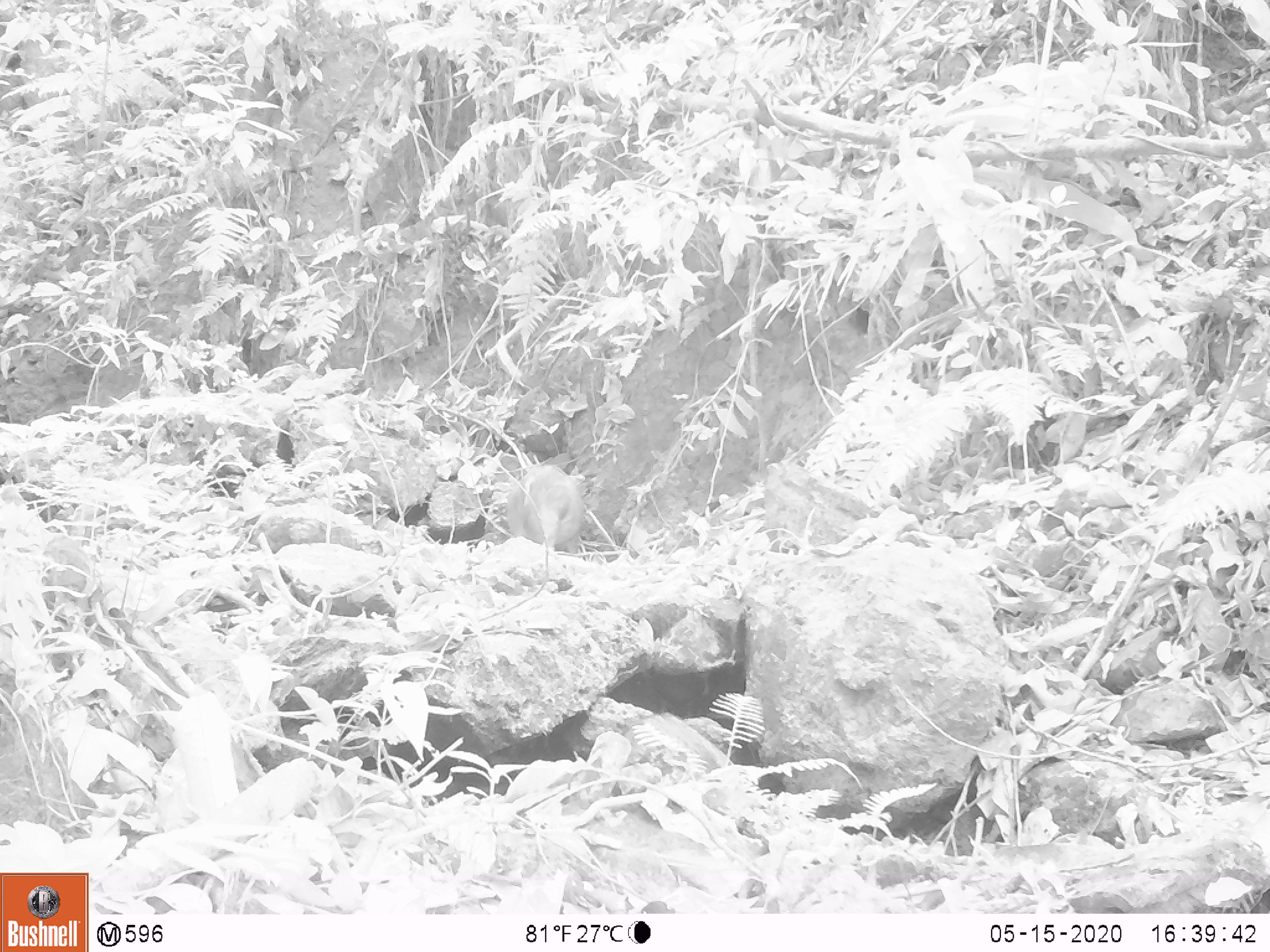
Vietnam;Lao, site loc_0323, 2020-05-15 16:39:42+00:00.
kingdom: Animalia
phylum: Chordata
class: Mammalia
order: Artiodactyla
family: Suidae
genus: Sus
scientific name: Sus scrofa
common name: eurasian wild pig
Eurasian wild pig (Sus scrofa). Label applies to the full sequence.